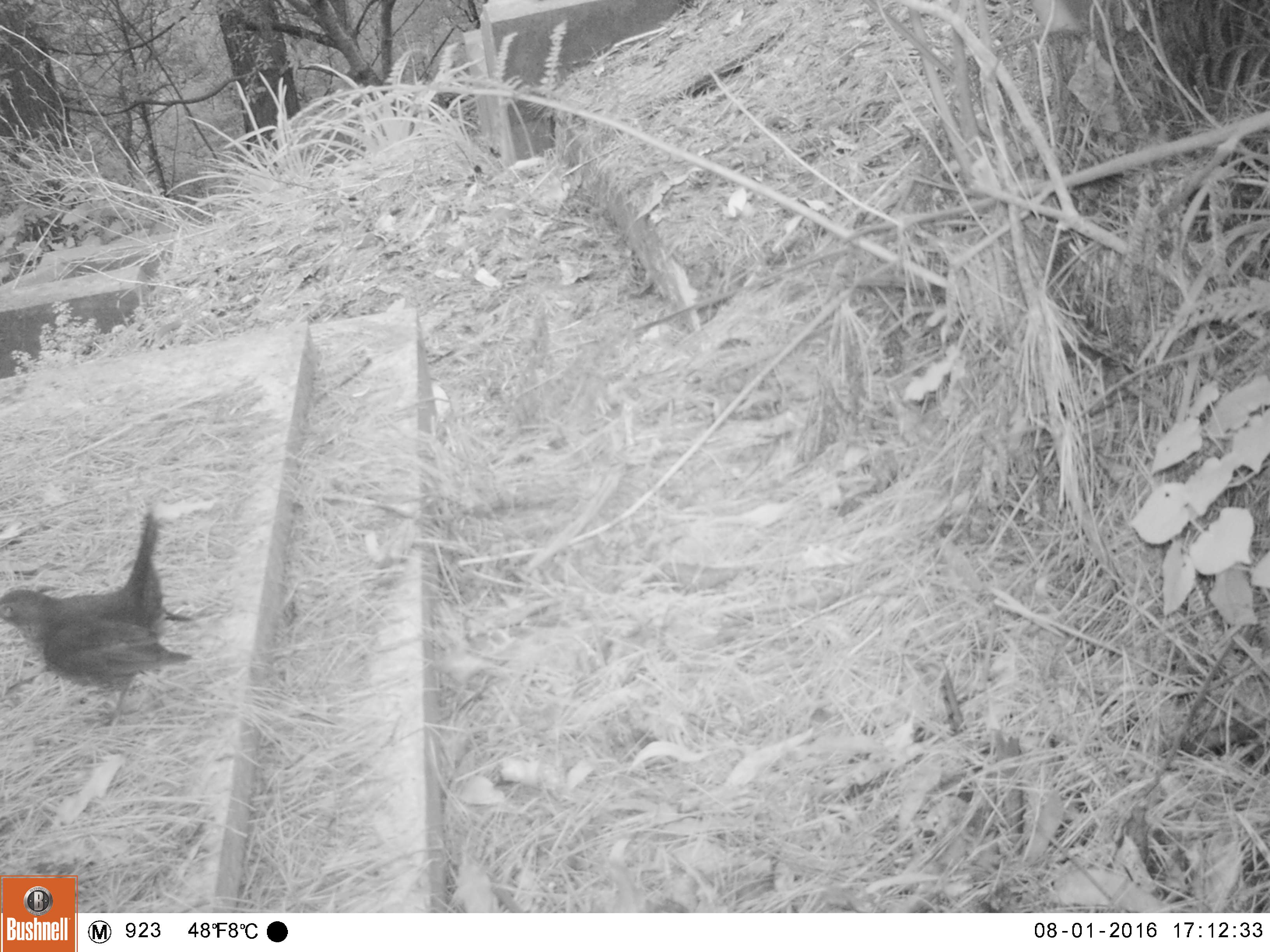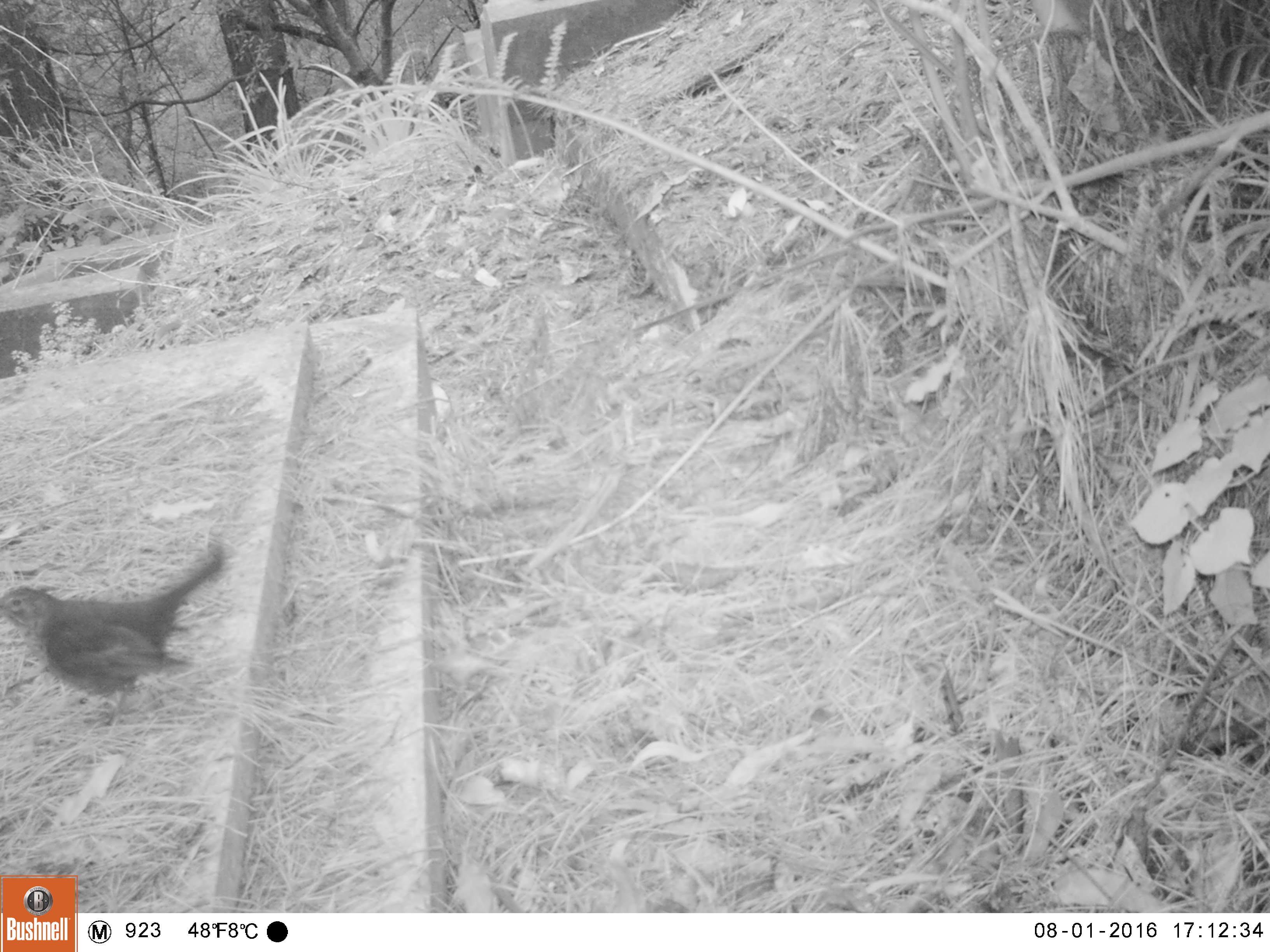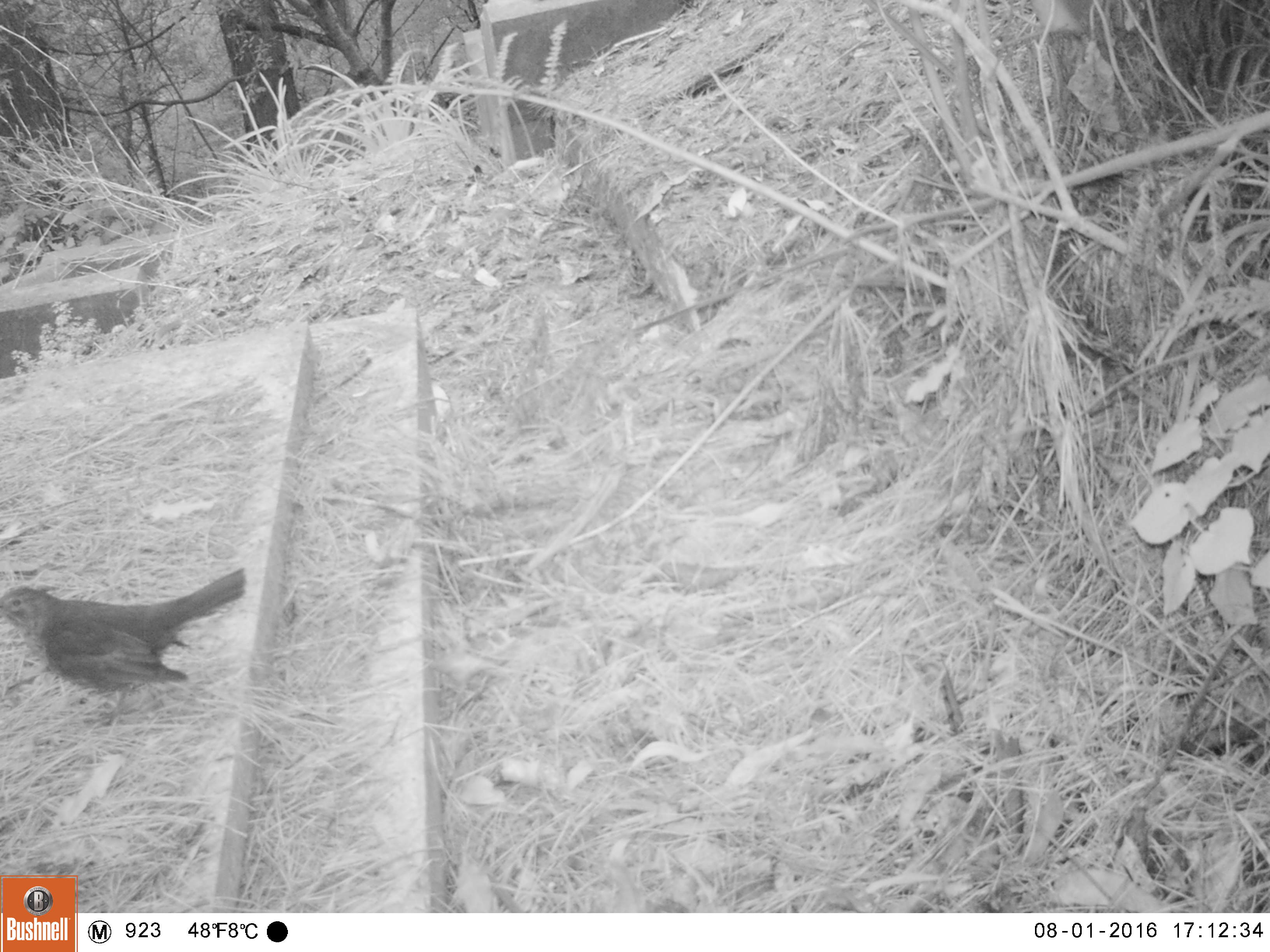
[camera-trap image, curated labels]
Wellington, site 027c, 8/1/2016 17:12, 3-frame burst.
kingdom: Animalia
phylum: Chordata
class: Aves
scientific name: Aves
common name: bird